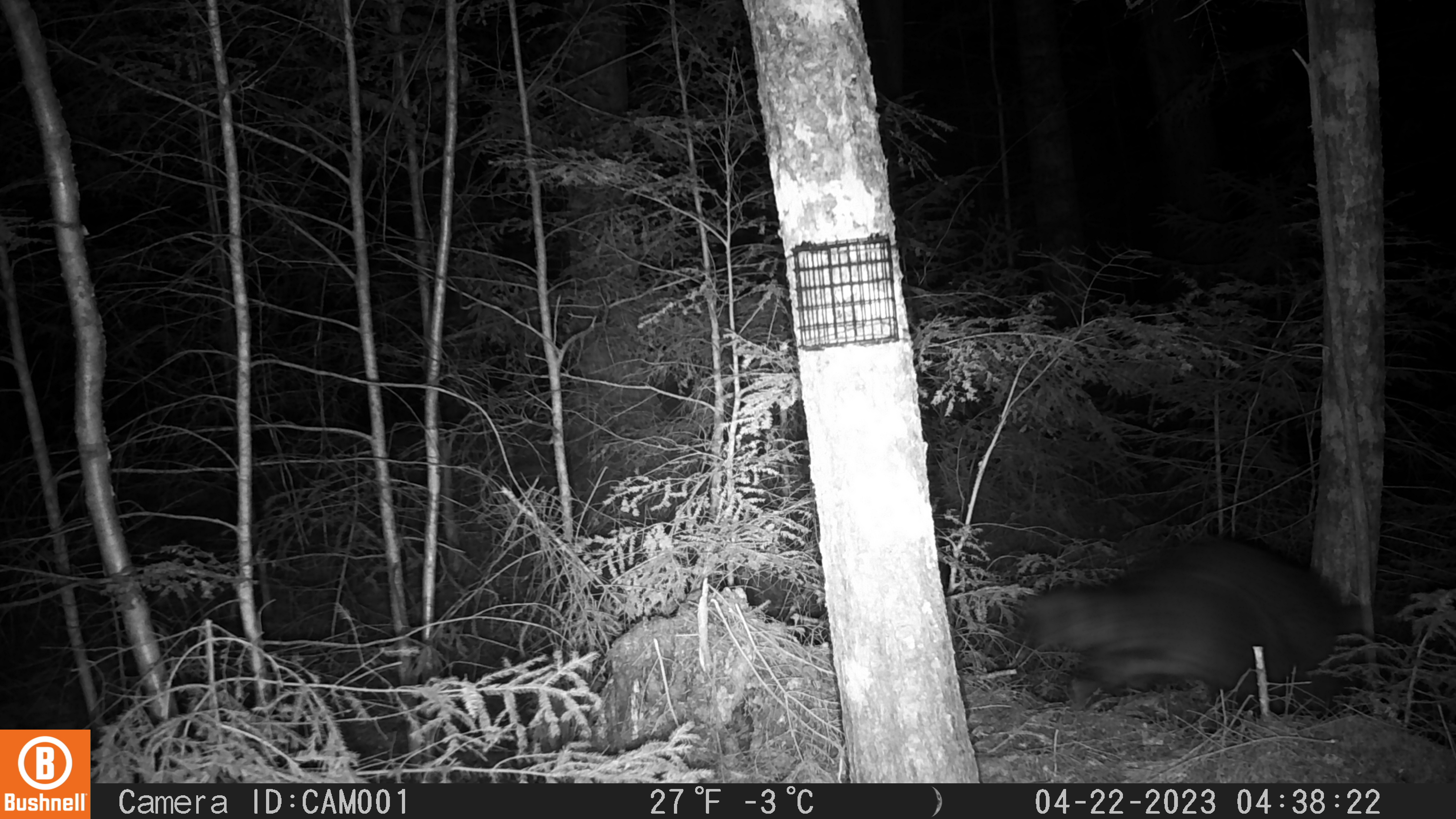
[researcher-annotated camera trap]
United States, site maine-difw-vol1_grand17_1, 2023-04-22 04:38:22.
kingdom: Animalia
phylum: Chordata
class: Mammalia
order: Carnivora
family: Procyonidae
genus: Procyon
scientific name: Procyon lotor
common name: raccoon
Raccoon (Procyon lotor).